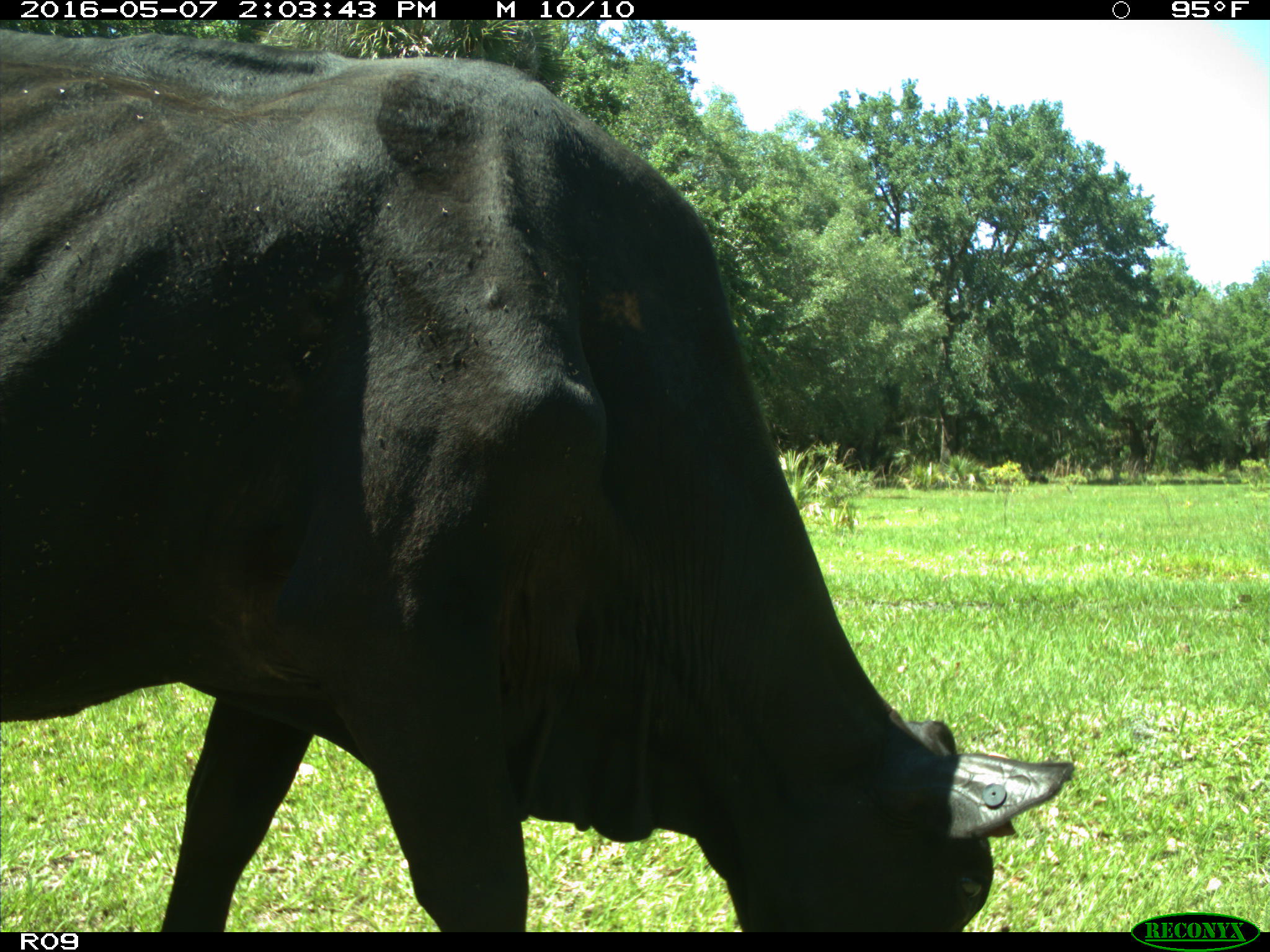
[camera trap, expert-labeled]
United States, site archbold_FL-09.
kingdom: Animalia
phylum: Chordata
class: Mammalia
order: Artiodactyla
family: Bovidae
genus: Bos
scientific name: Bos taurus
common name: domestic cow